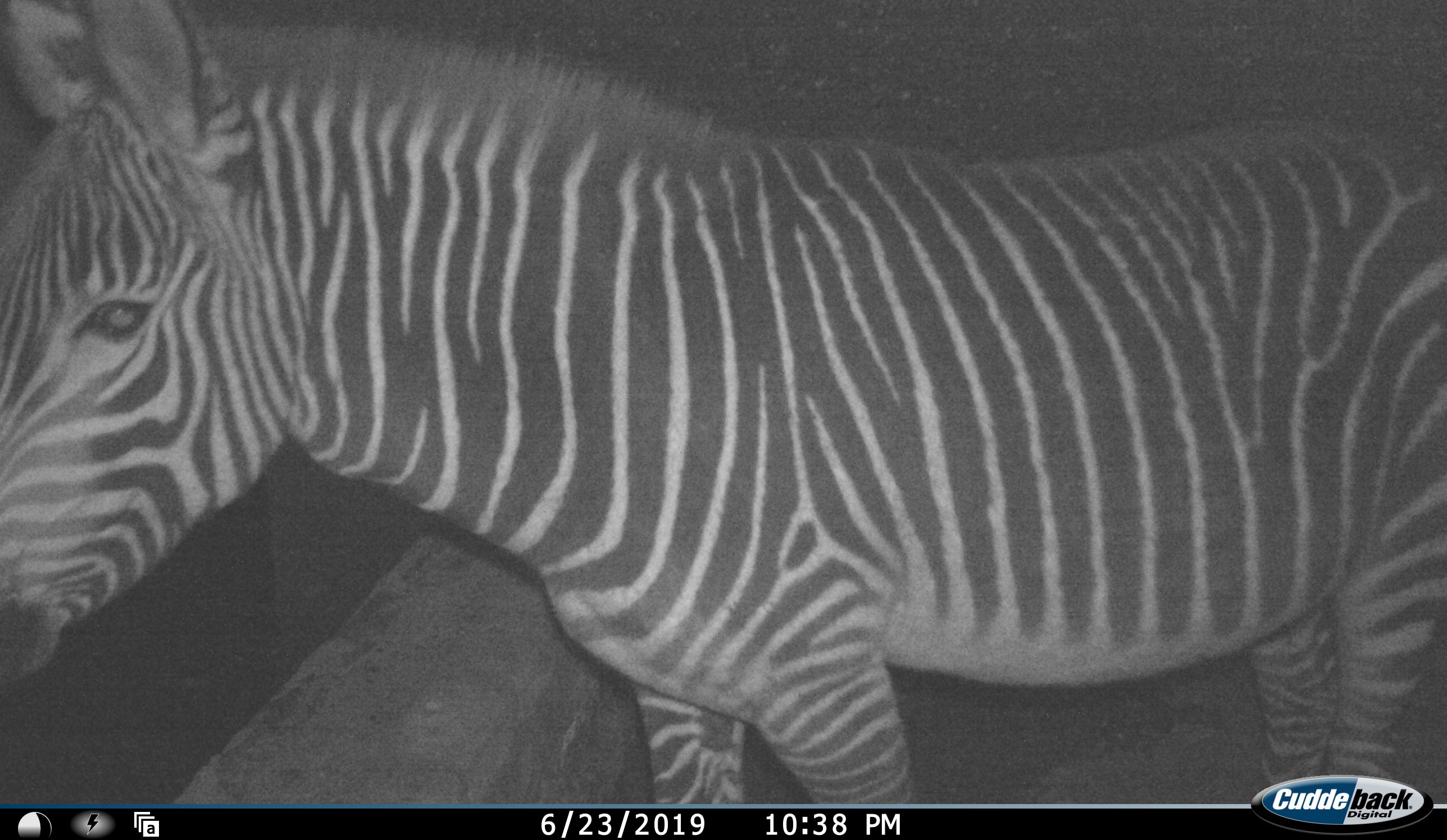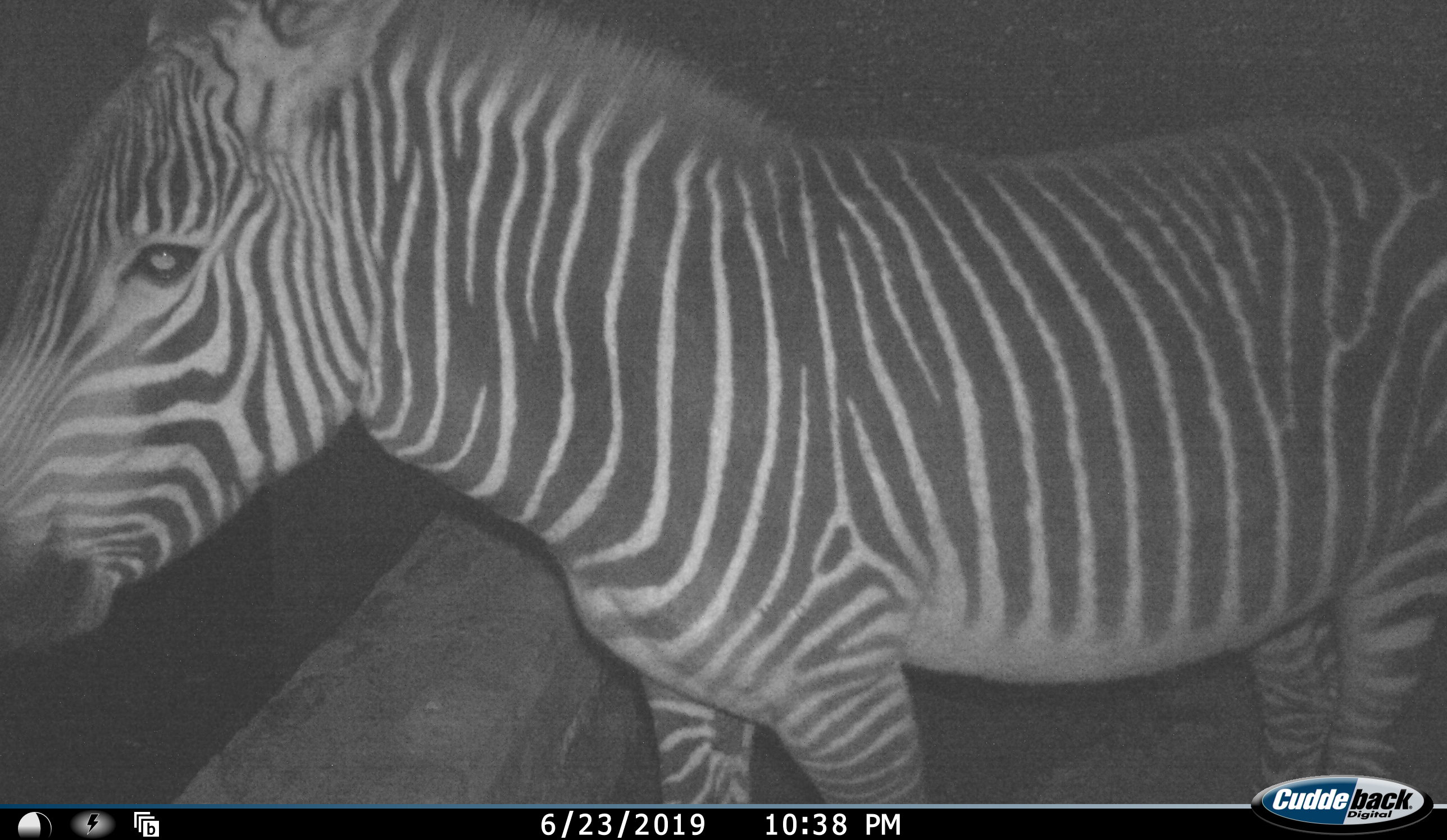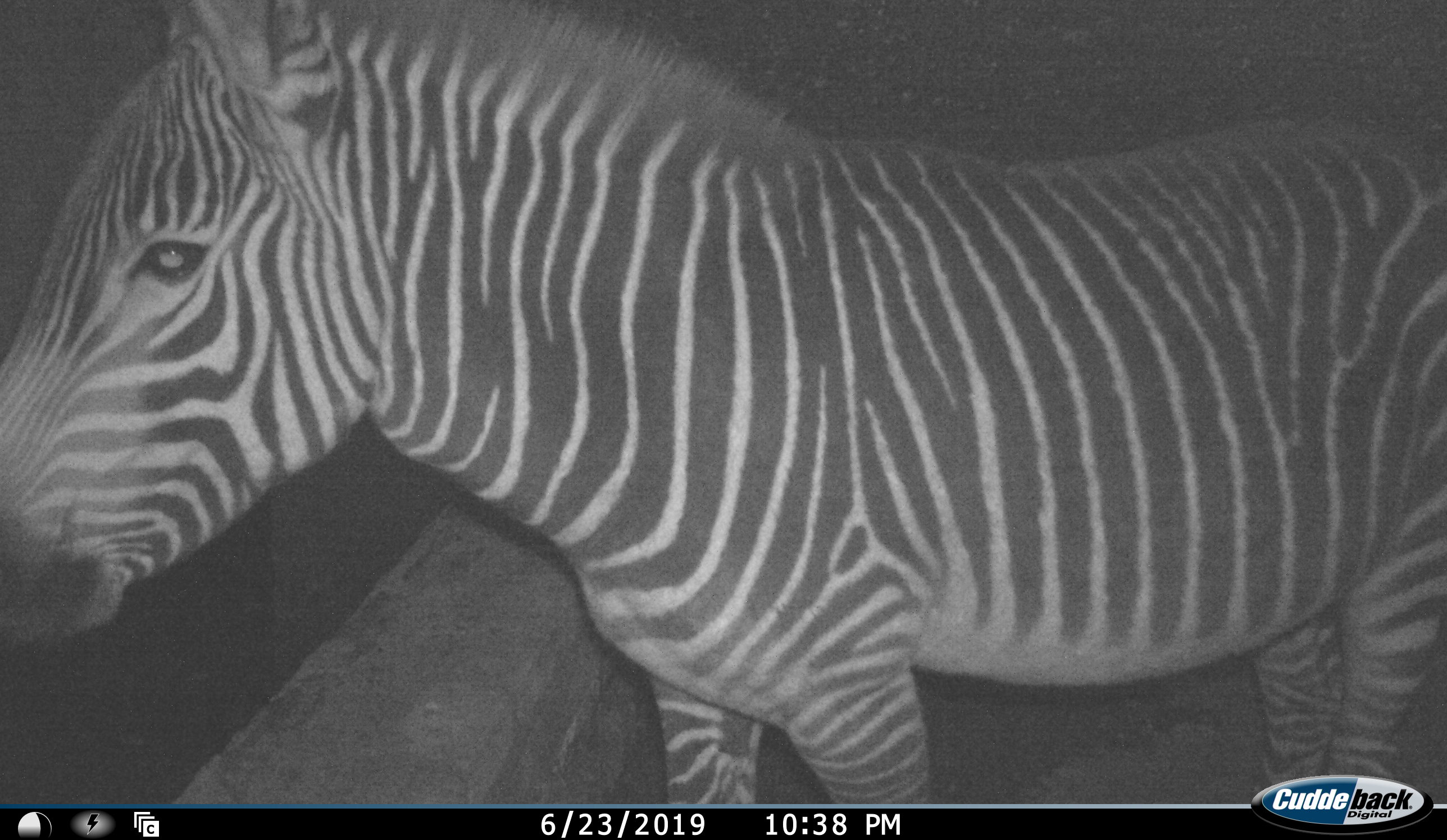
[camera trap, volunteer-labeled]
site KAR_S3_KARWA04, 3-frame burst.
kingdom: Animalia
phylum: Chordata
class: Mammalia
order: Perissodactyla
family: Equidae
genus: Equus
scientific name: Equus zebra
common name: mountain zebra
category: zebramountain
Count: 1.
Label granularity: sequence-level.